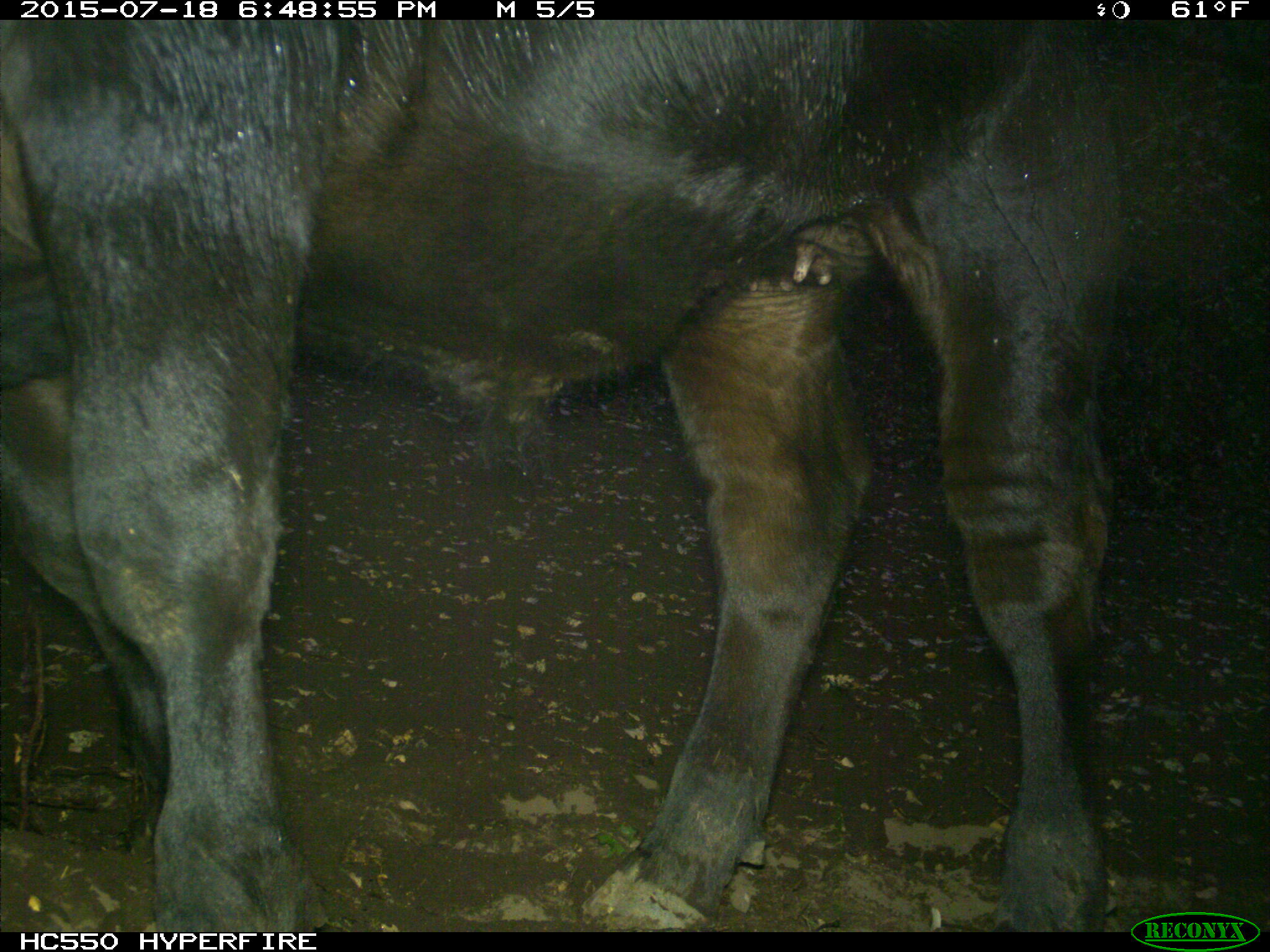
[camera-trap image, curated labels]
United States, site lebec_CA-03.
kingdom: Animalia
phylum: Chordata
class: Mammalia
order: Artiodactyla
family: Bovidae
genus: Bos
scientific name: Bos taurus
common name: domestic cow